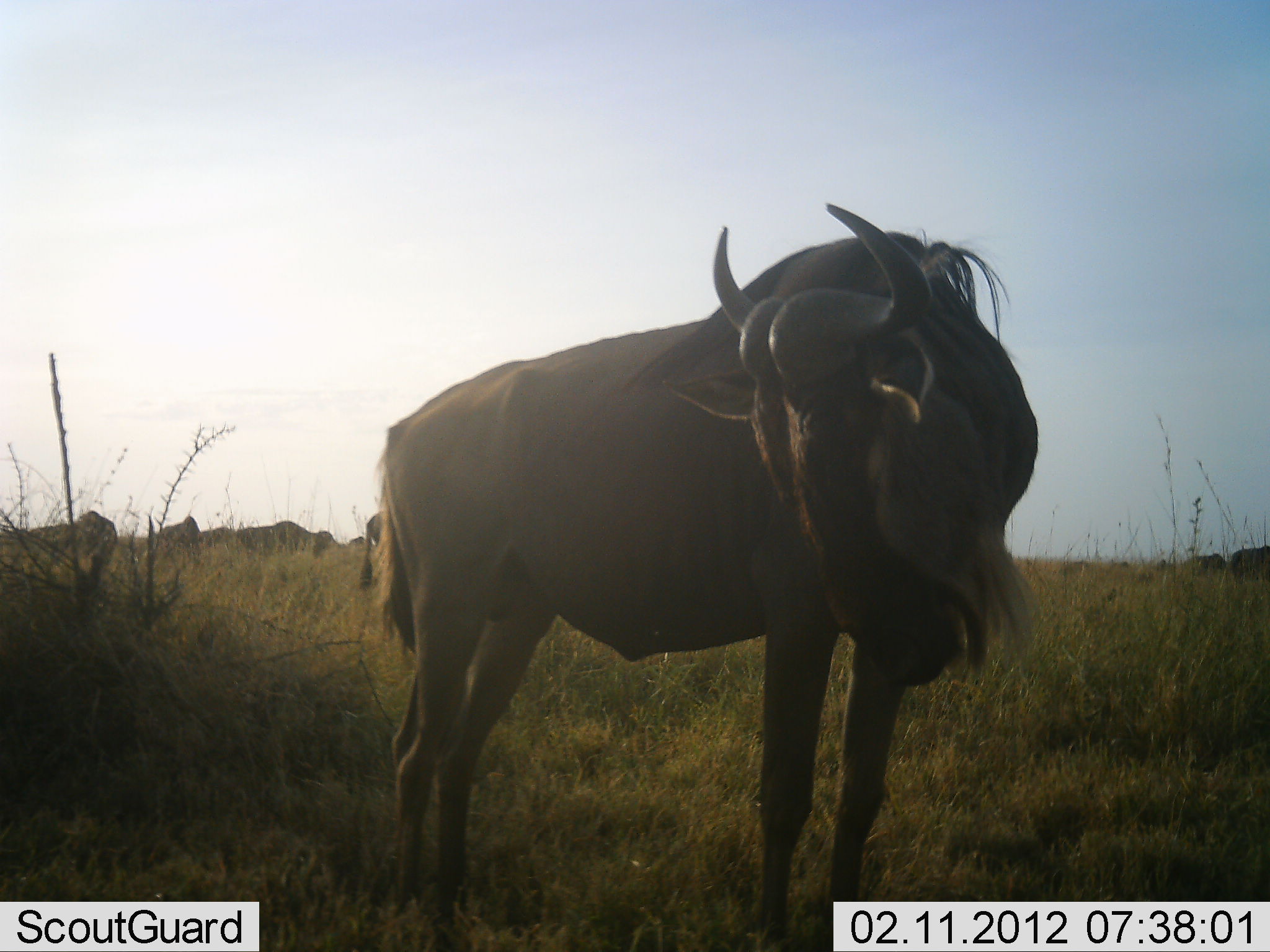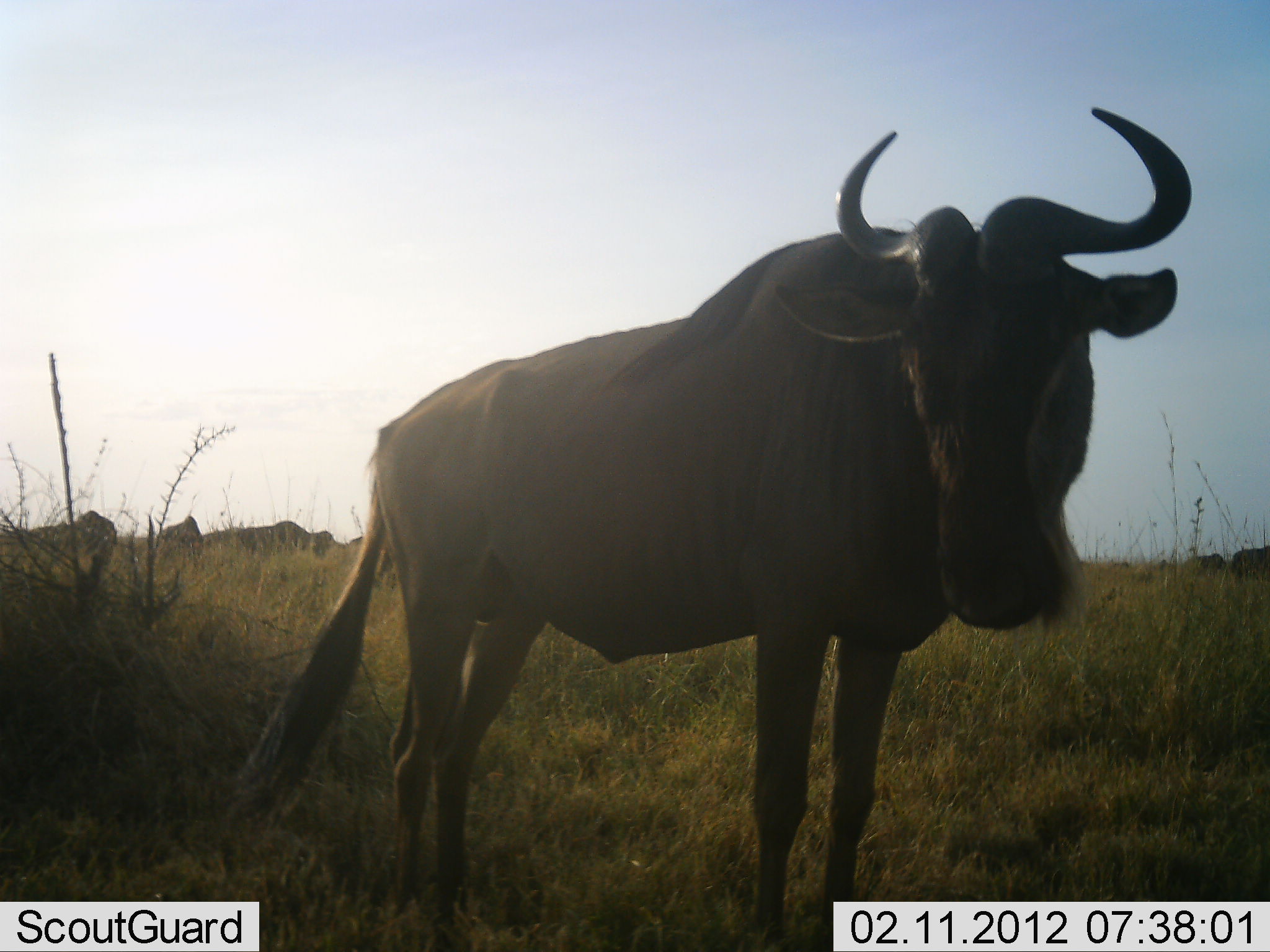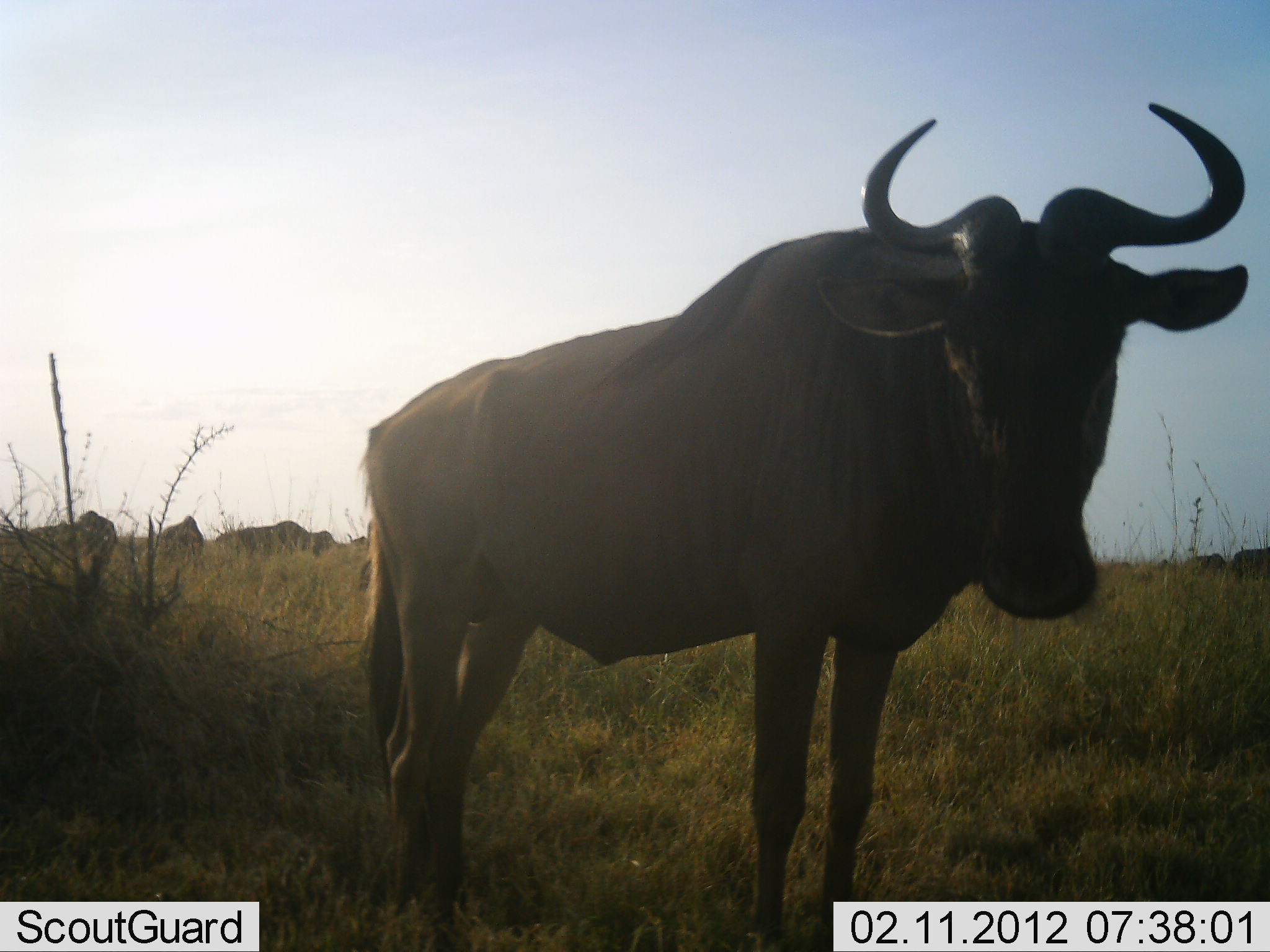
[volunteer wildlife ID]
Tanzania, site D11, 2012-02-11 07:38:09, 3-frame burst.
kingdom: Animalia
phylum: Chordata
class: Mammalia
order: Artiodactyla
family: Bovidae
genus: Connochaetes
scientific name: Connochaetes taurinus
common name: blue wildebeest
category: wildebeest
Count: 7.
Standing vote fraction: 88%.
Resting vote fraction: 0%.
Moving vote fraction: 12%.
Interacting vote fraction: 0%.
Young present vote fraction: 0%.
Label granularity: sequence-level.